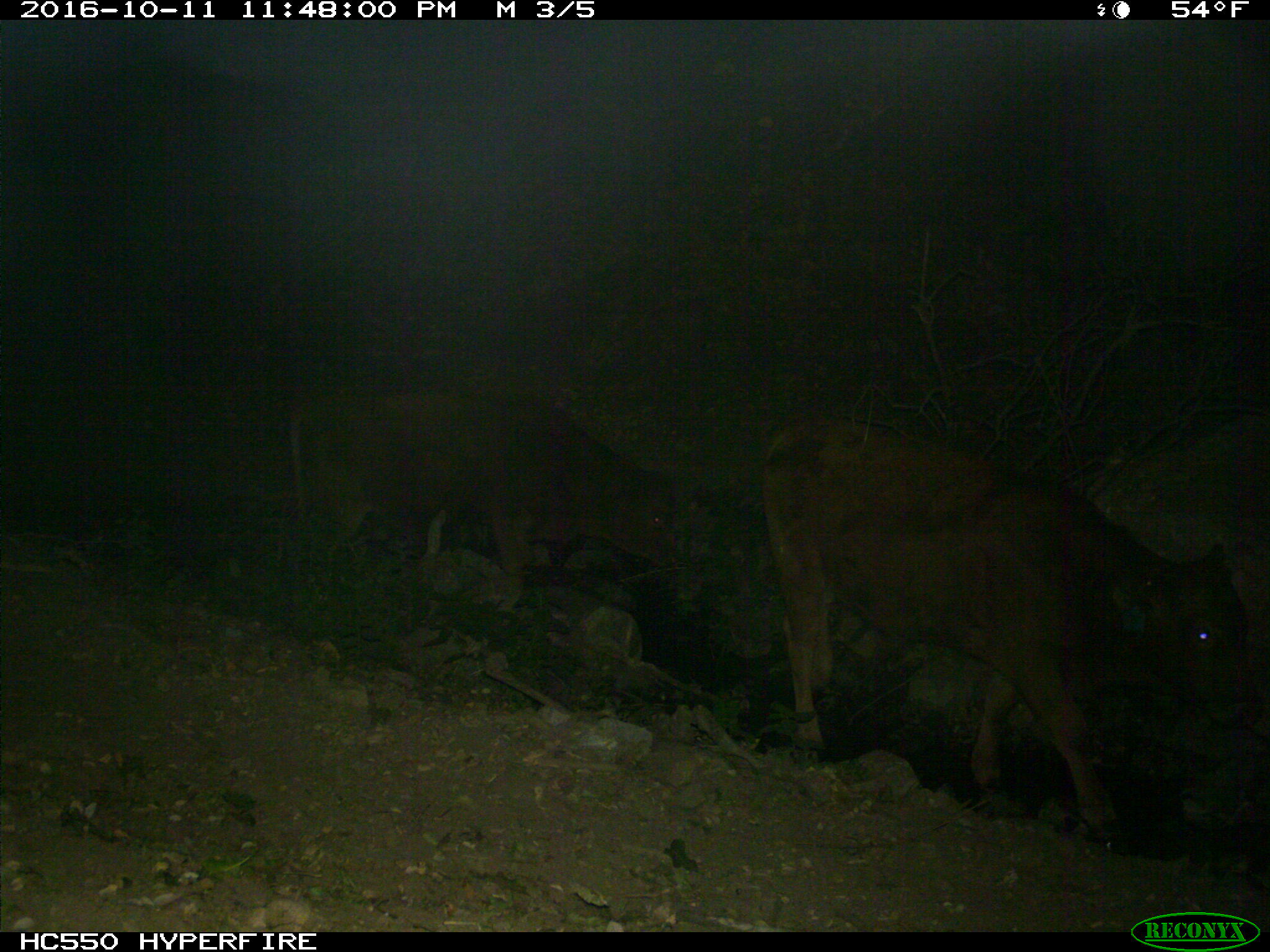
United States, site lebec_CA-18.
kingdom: Animalia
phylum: Chordata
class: Mammalia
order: Artiodactyla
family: Bovidae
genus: Bos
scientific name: Bos taurus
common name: domestic cow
Bos taurus (domestic cow).